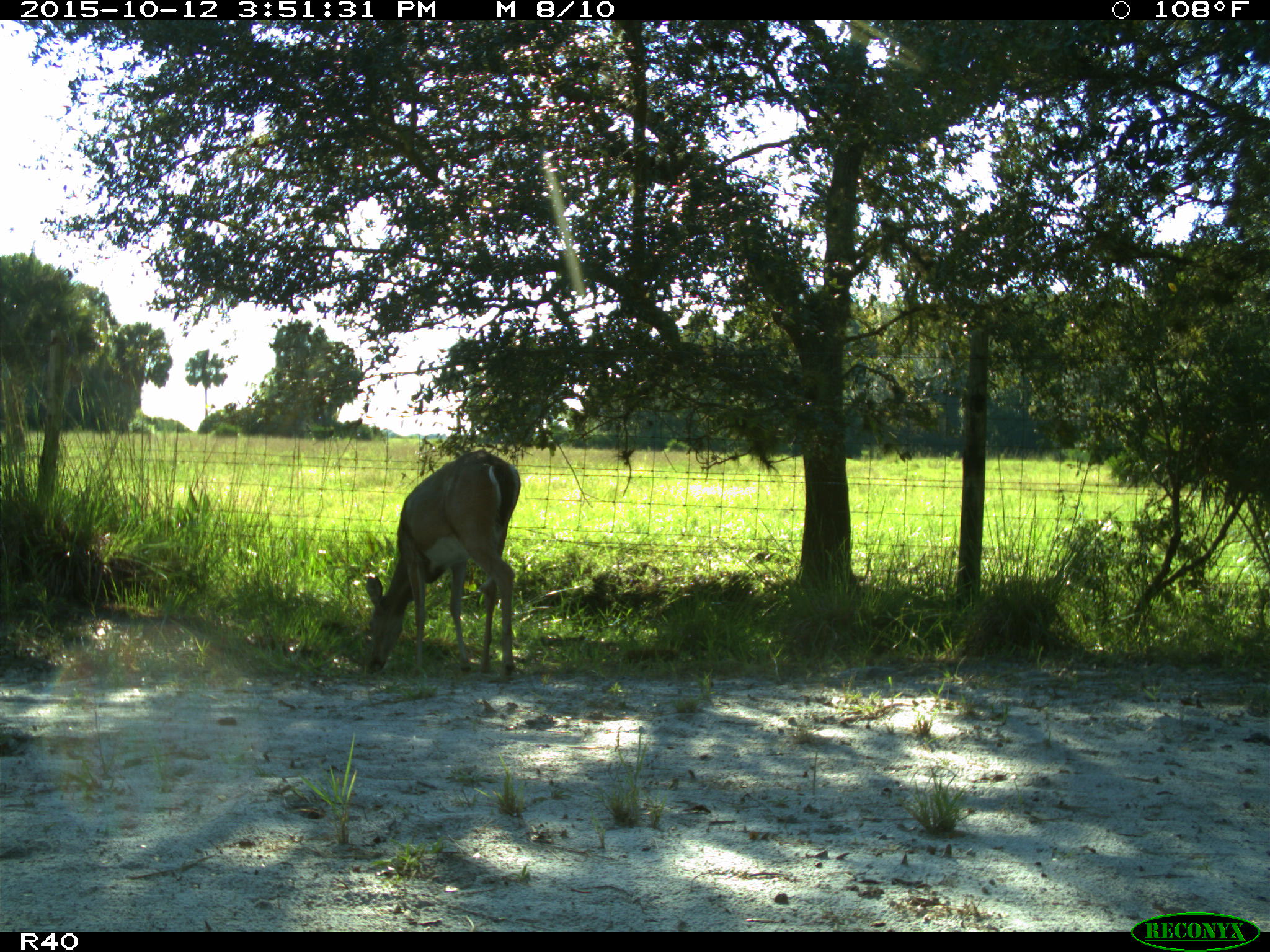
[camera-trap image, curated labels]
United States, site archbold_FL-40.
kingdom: Animalia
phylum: Chordata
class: Mammalia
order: Artiodactyla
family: Cervidae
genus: Odocoileus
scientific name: Odocoileus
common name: deer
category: unidentified deer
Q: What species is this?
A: Unidentified deer (deer) (Odocoileus).